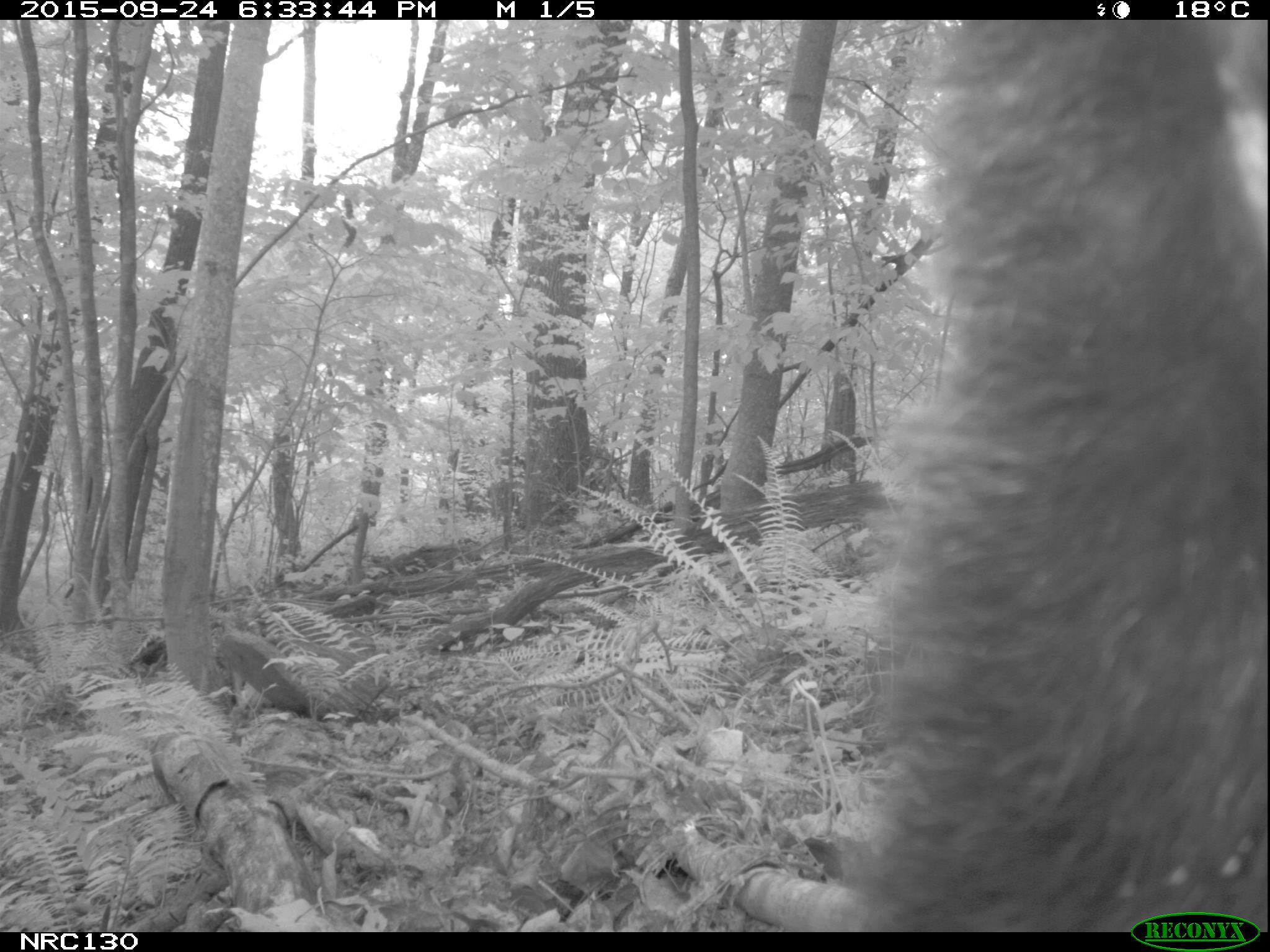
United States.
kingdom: Animalia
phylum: Chordata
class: Mammalia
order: Carnivora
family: Ursidae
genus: Ursus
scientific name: Ursus americanus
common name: american black bear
American Black Bear (Ursus americanus).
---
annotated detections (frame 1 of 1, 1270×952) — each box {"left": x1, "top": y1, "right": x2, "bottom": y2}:
American Black Bear: {"left": 803, "top": 17, "right": 1268, "bottom": 928}